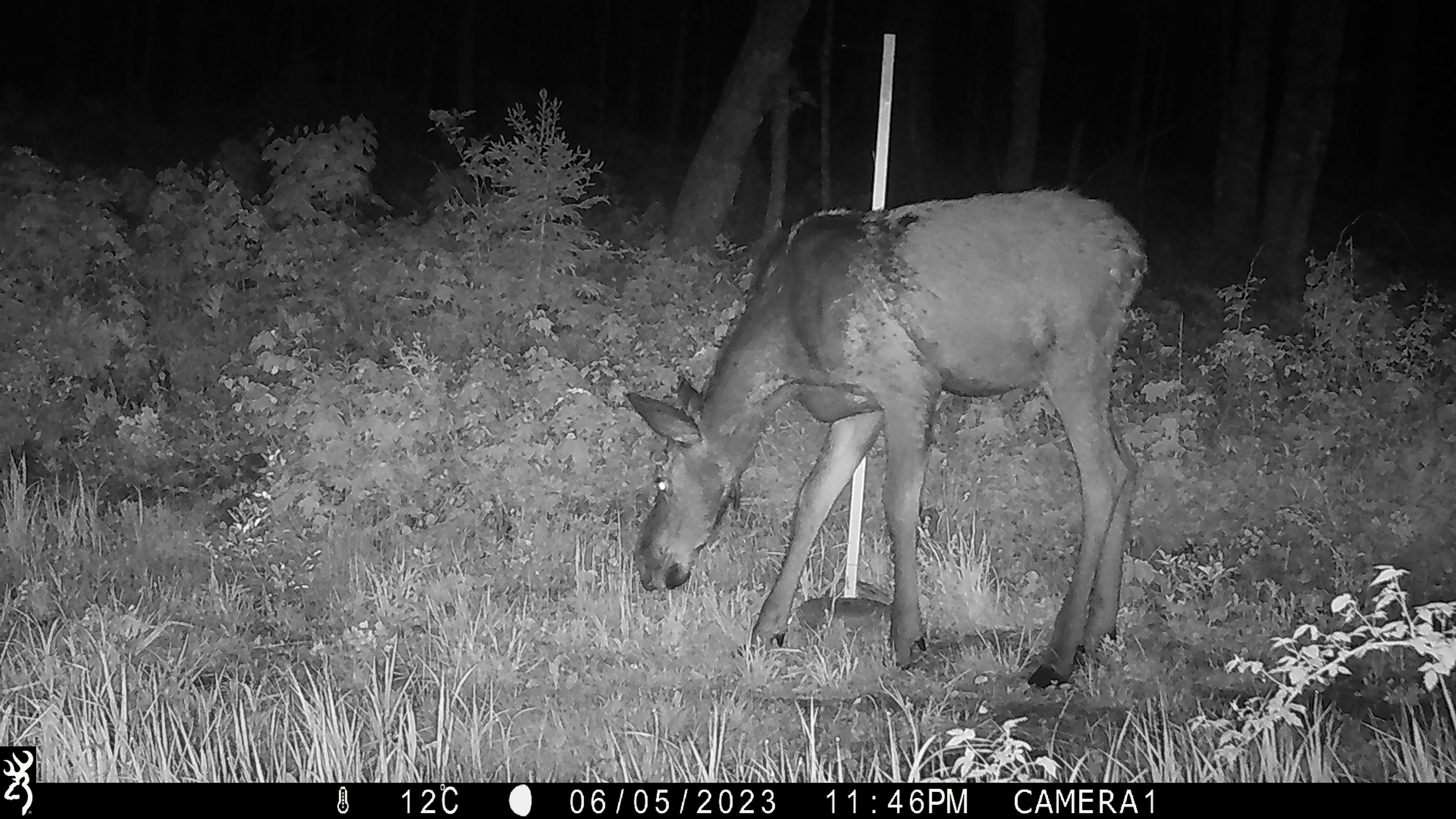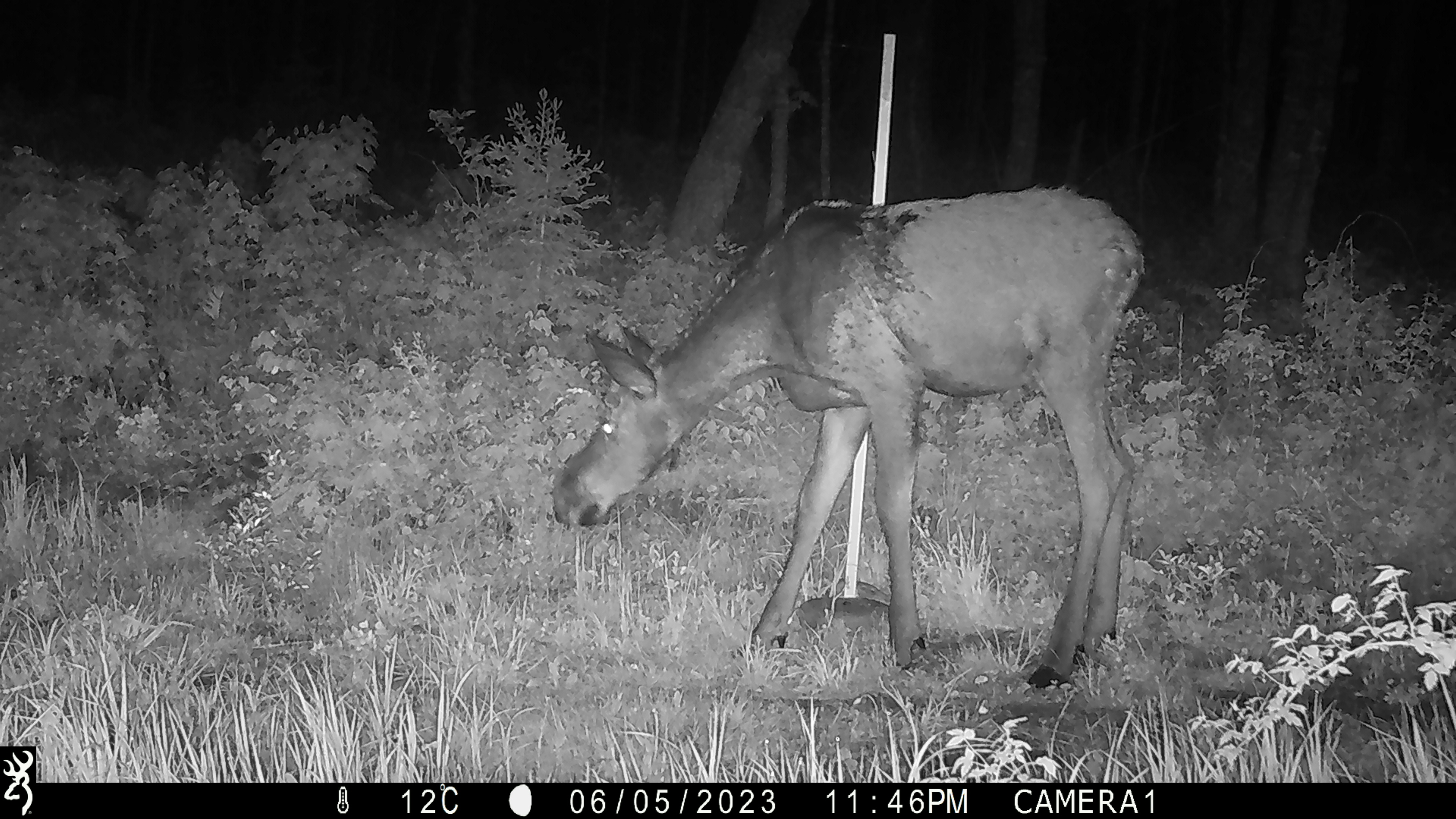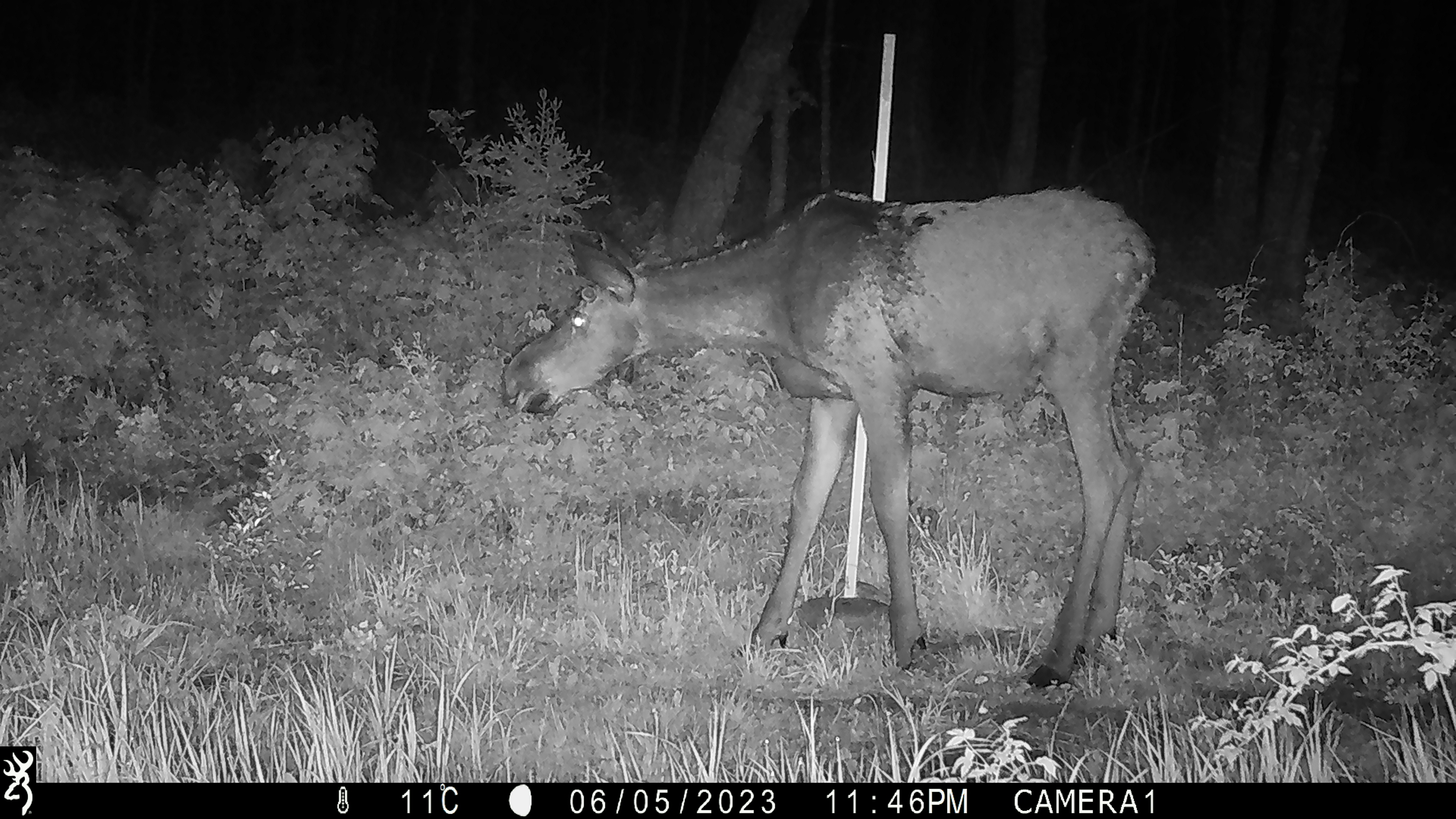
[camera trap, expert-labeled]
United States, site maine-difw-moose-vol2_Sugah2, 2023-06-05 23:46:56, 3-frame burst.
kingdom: Animalia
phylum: Chordata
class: Mammalia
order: Artiodactyla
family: Cervidae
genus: Alces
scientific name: Alces alces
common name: moose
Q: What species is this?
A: Moose (Alces alces).